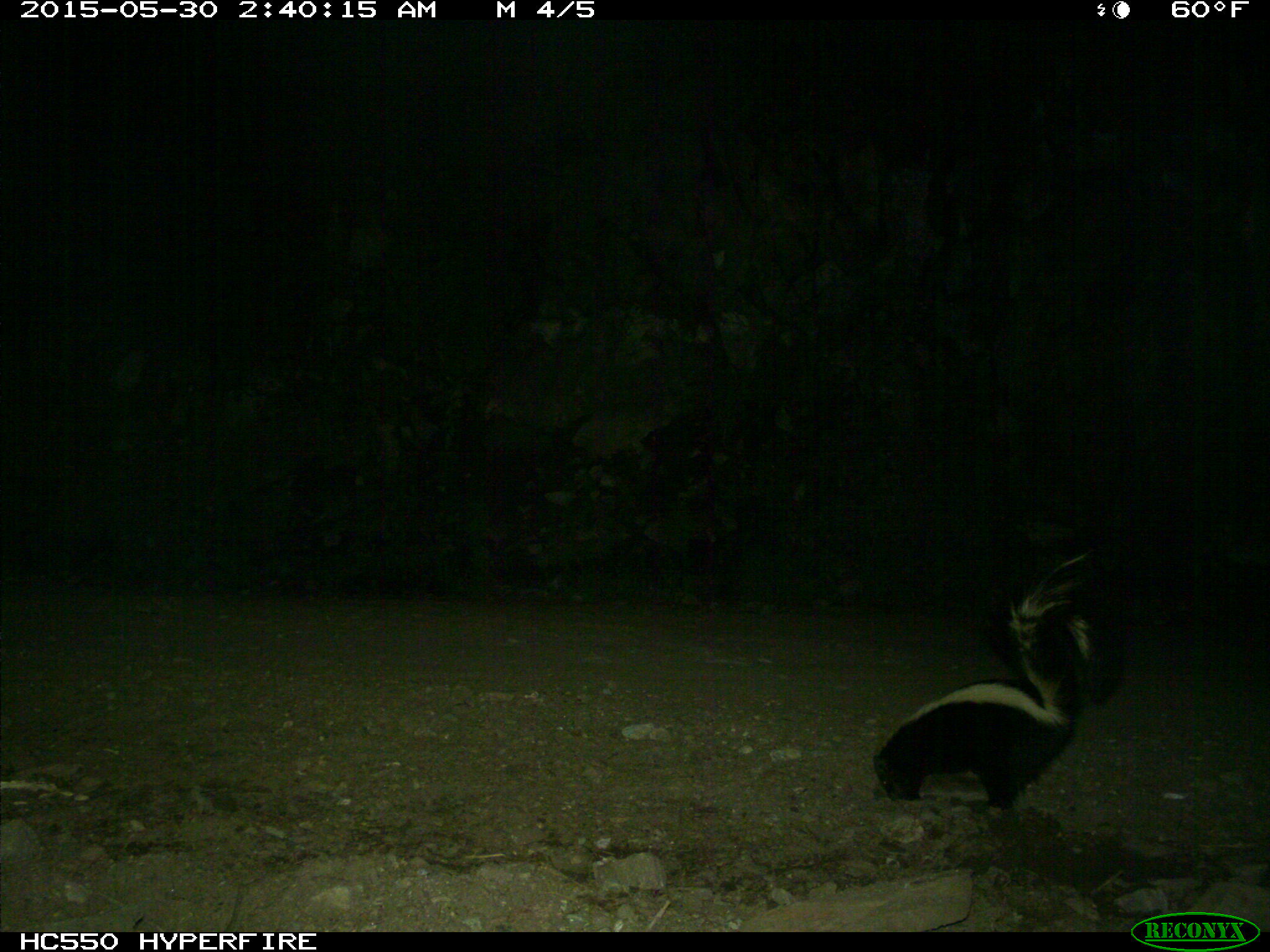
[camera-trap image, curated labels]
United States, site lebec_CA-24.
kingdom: Animalia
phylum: Chordata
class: Mammalia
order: Carnivora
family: Mephitidae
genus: Mephitis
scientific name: Mephitis mephitis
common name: striped skunk